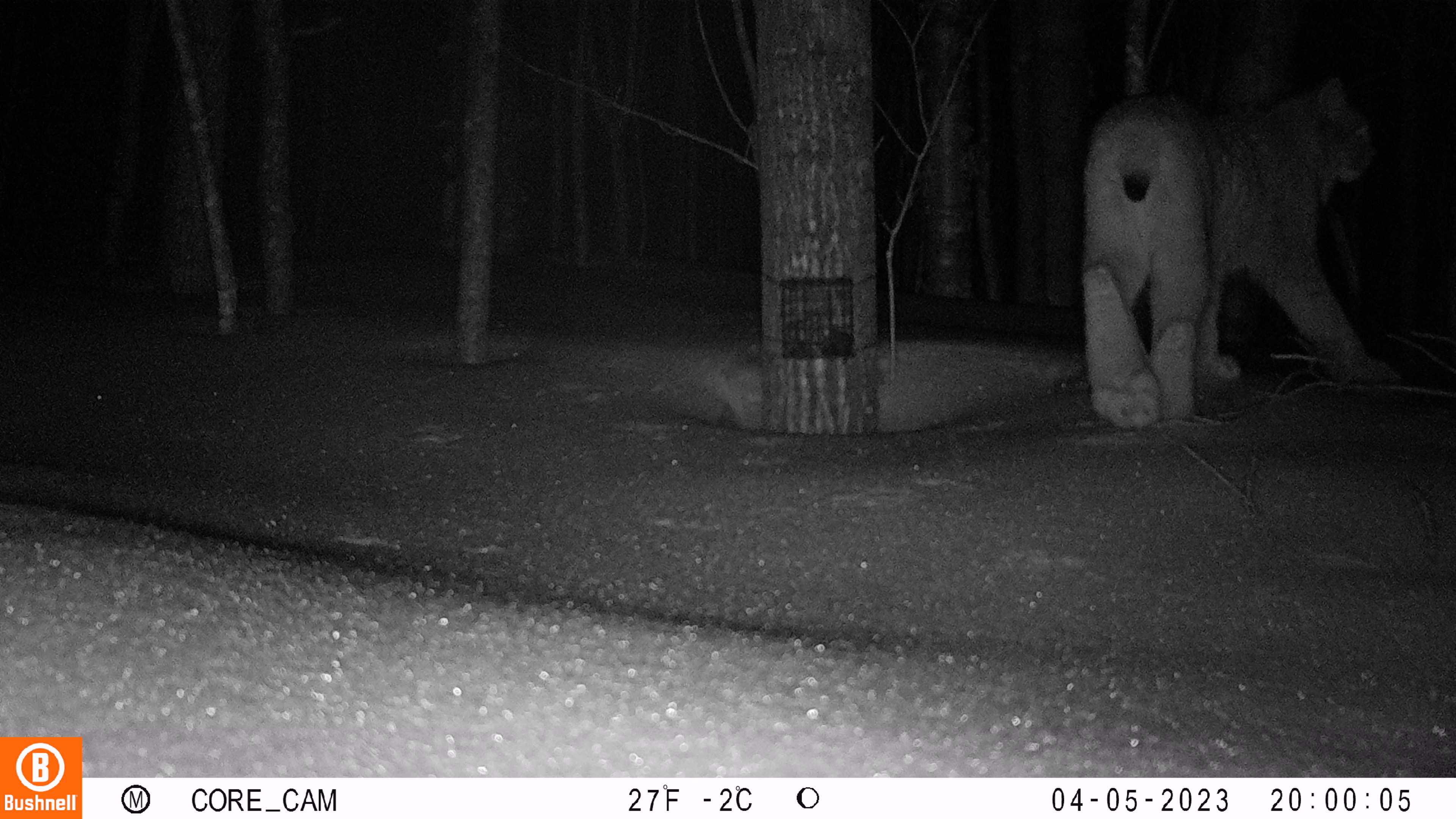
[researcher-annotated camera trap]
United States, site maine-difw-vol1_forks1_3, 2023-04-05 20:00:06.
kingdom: Animalia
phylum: Chordata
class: Mammalia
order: Carnivora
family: Felidae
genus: Lynx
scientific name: Lynx canadensis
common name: canada lynx